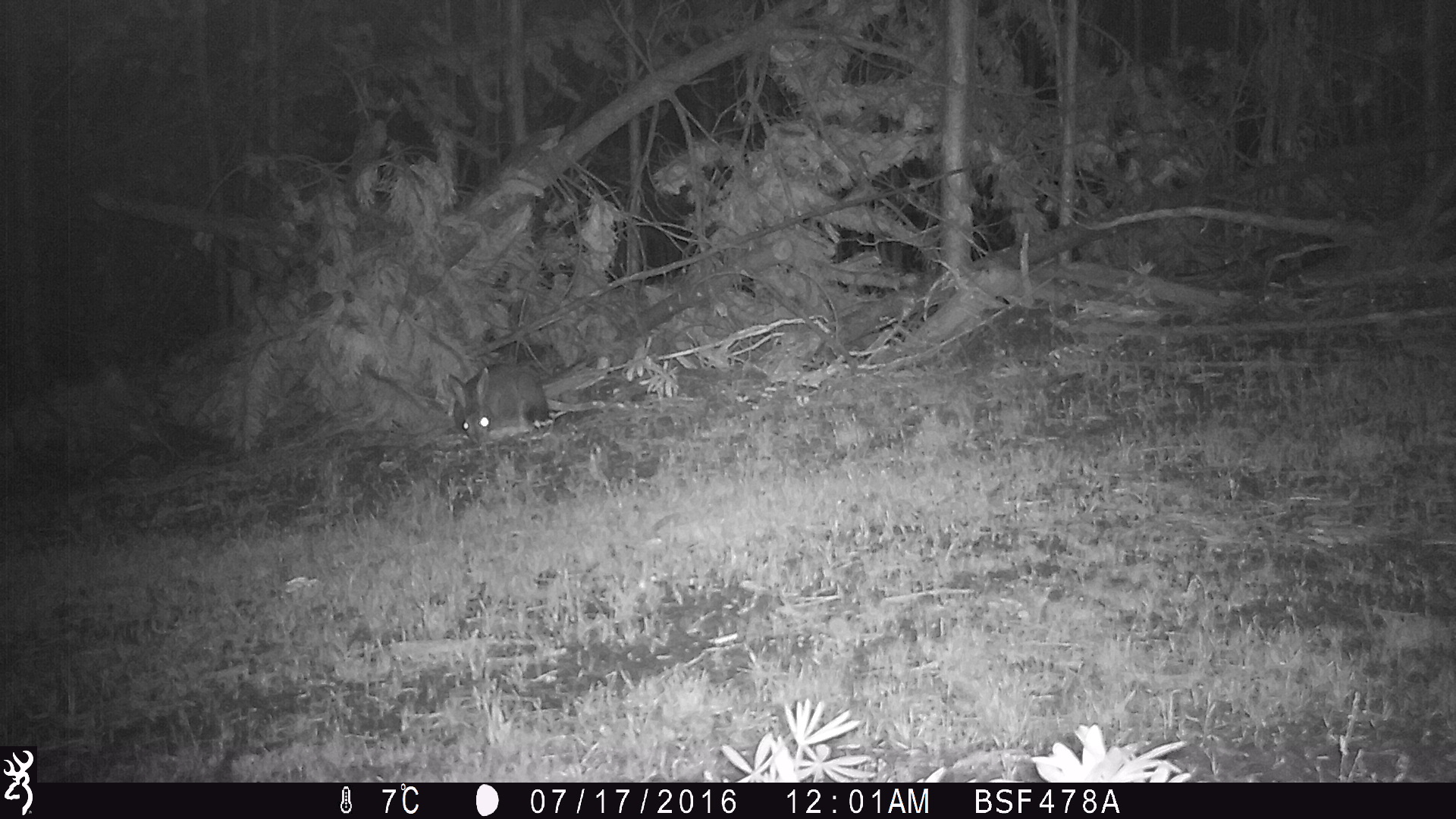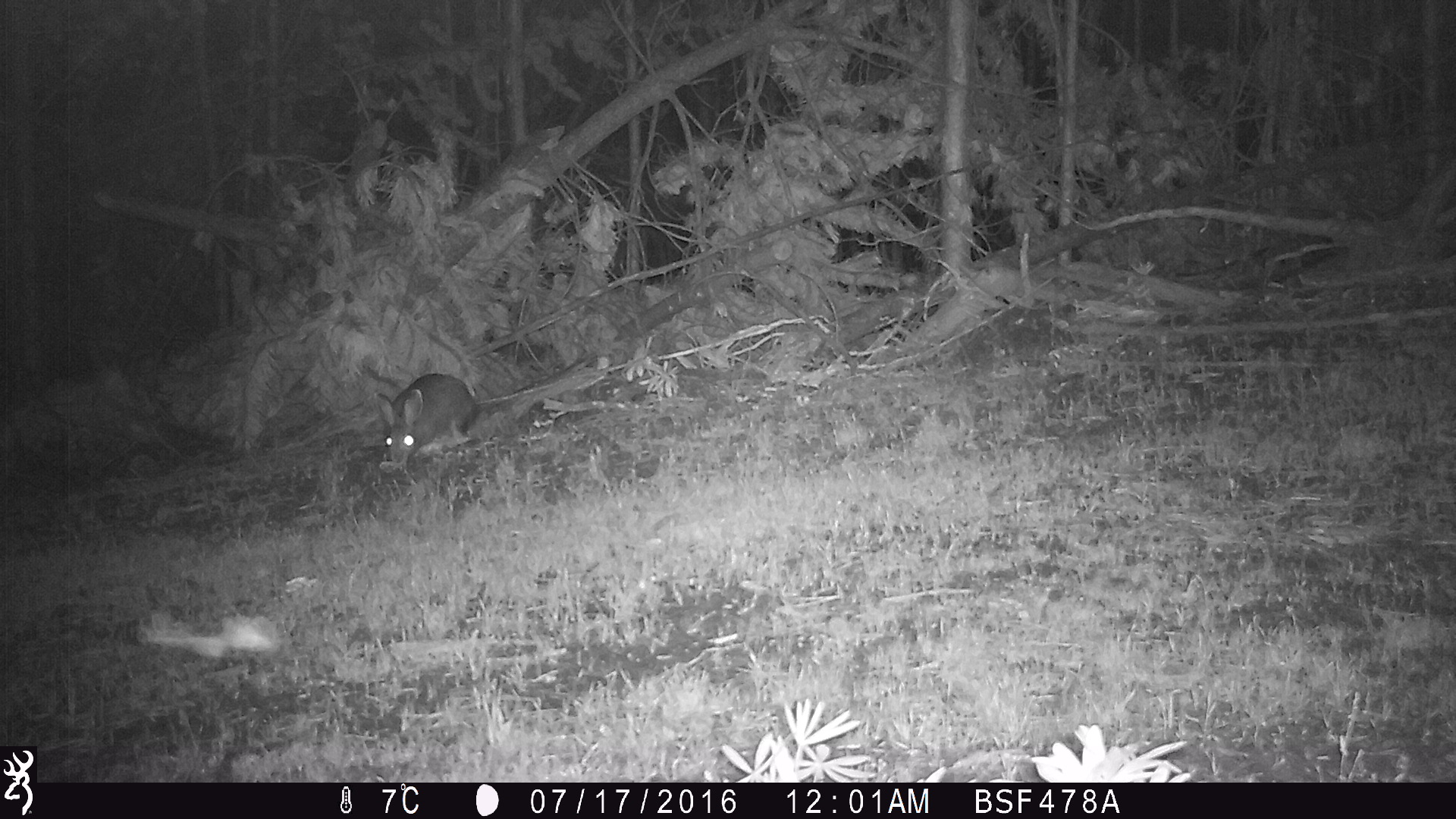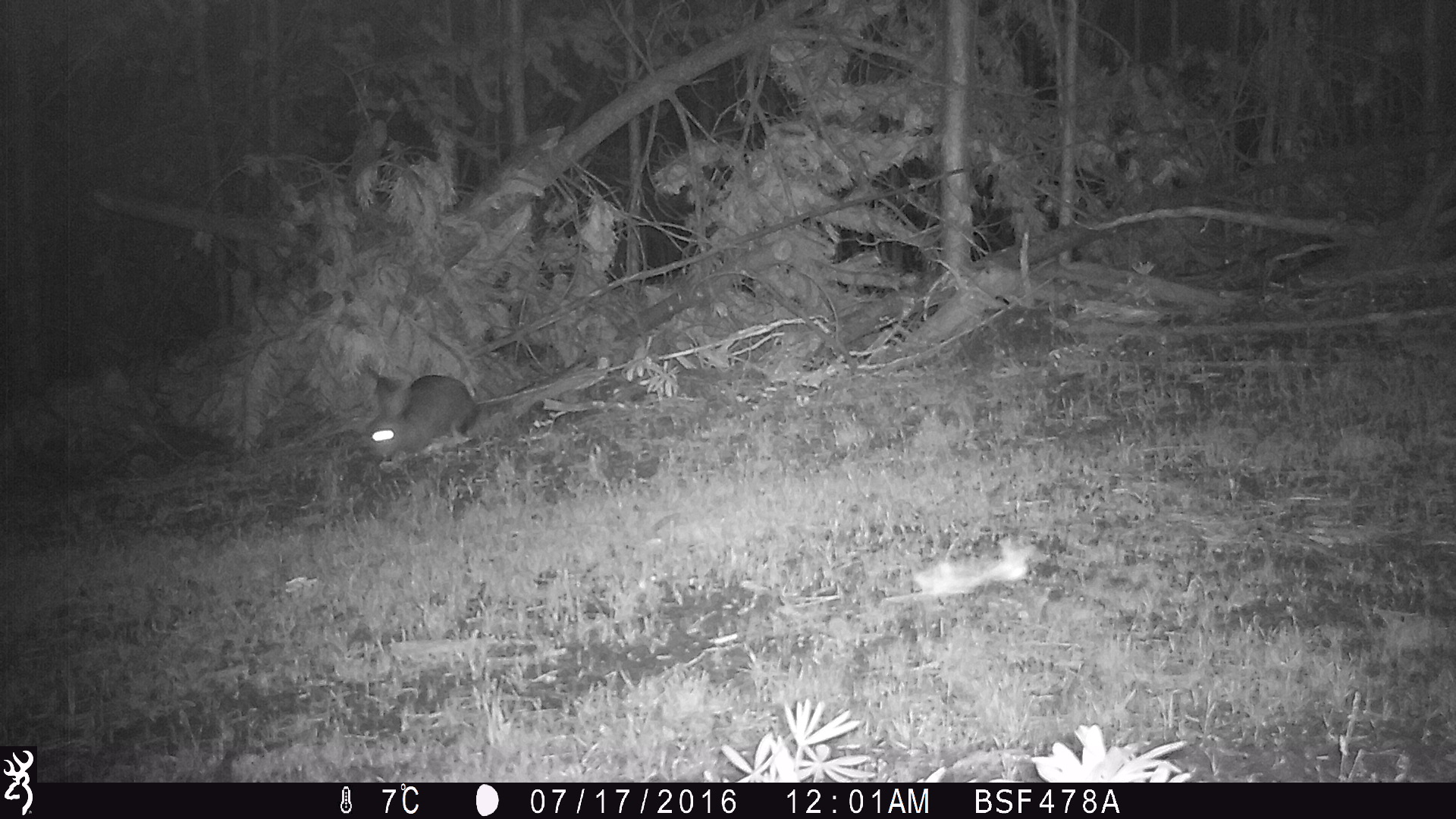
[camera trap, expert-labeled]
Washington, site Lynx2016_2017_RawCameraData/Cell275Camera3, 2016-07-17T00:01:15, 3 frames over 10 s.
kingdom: Animalia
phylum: Chordata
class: Mammalia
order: Lagomorpha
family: Leporidae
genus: Lepus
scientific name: Lepus americanus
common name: snowshoe hare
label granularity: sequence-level